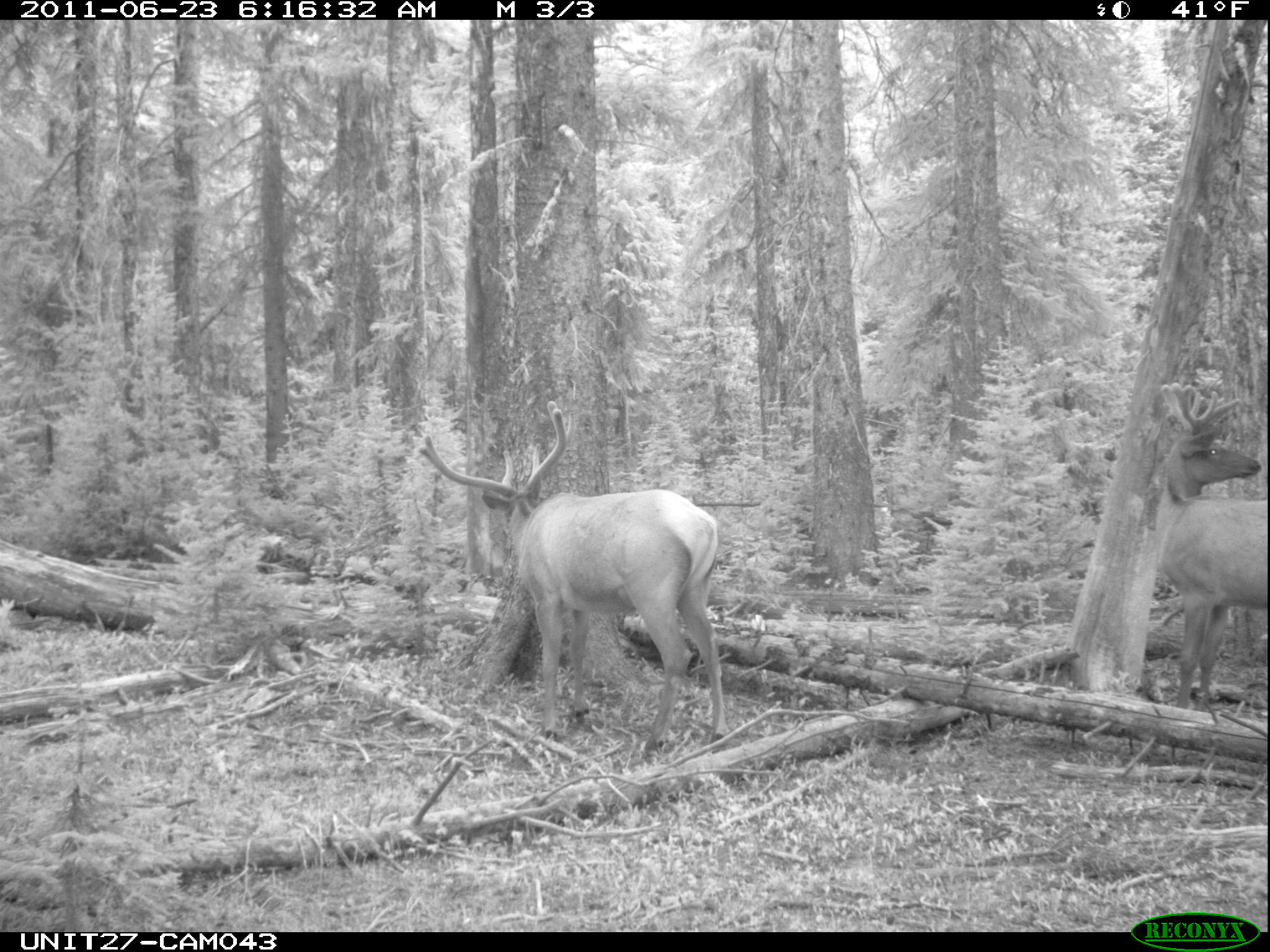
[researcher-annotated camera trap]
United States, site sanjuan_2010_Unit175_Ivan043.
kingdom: Animalia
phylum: Chordata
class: Mammalia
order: Artiodactyla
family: Cervidae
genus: Cervus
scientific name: Cervus elaphus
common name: red deer